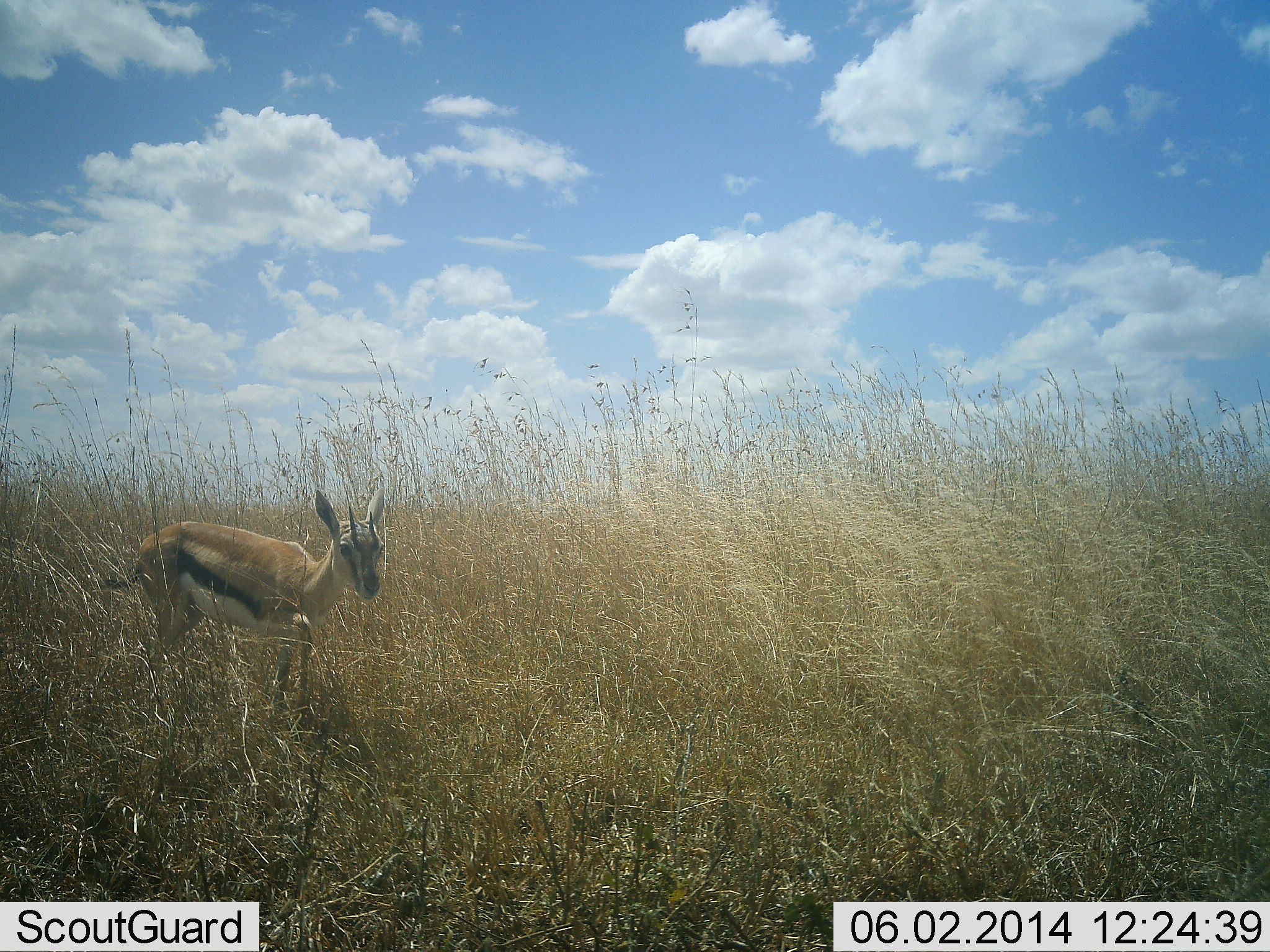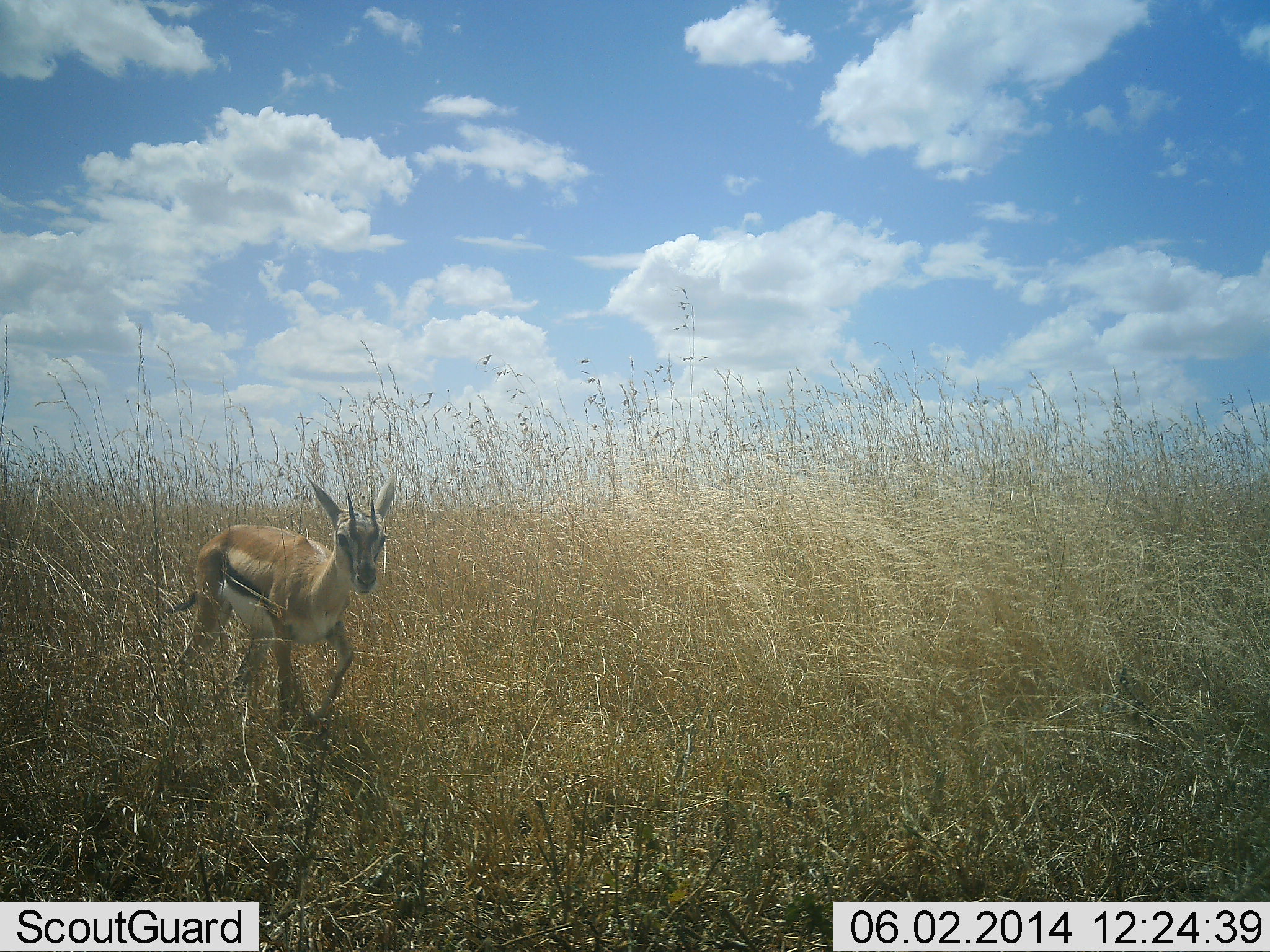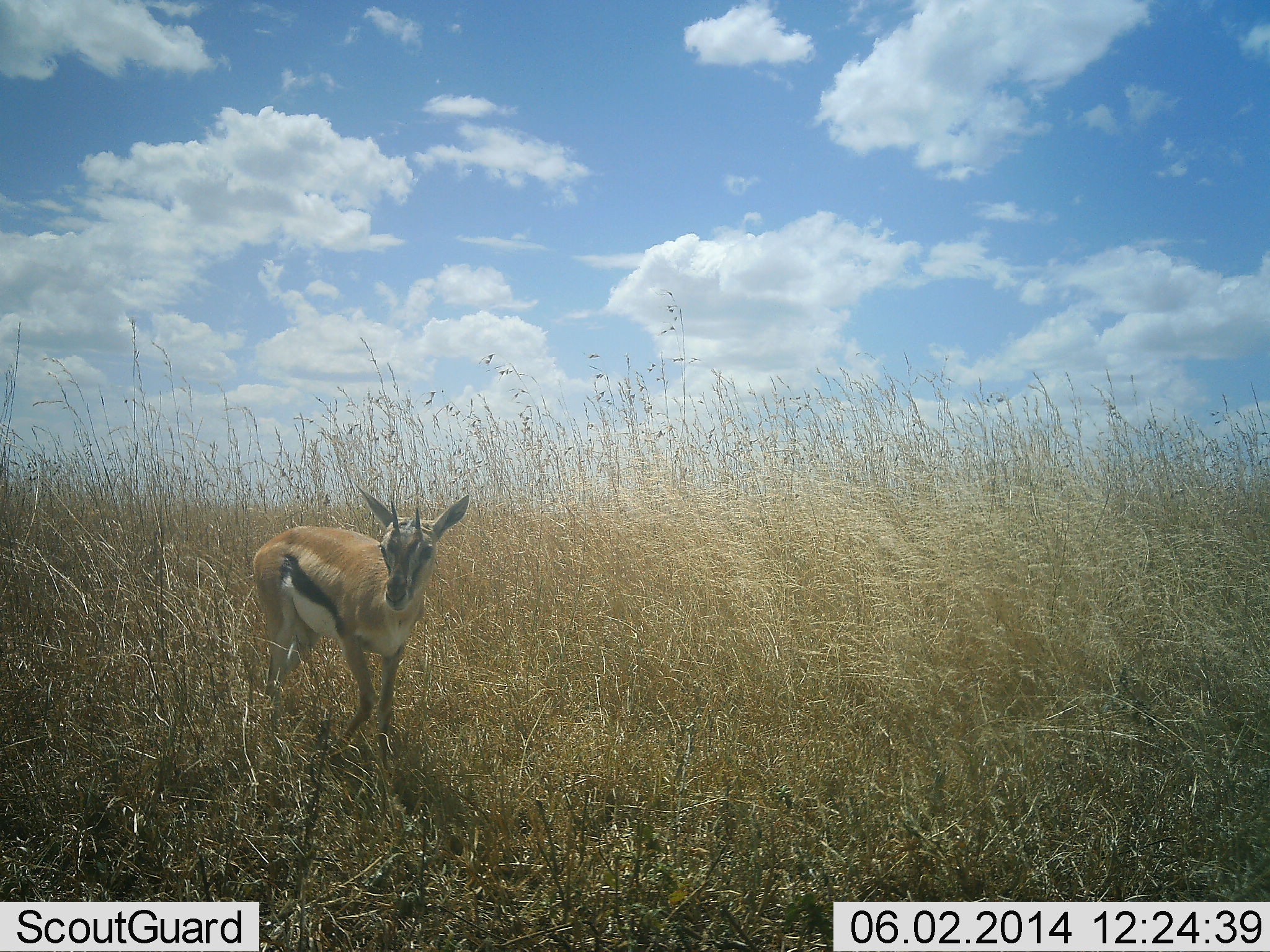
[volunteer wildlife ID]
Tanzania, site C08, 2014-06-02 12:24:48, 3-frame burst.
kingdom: Animalia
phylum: Chordata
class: Mammalia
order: Artiodactyla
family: Bovidae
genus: Eudorcas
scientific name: Eudorcas thomsonii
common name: thomson's gazelle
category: gazellethomsons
Gazellethomsons (thomson's gazelle) (Eudorcas thomsonii), count 1. Behavior (volunteer vote fractions): standing 20%, resting 0%, moving 100%, interacting 0%. Young present (vote fraction): 10%. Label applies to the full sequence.